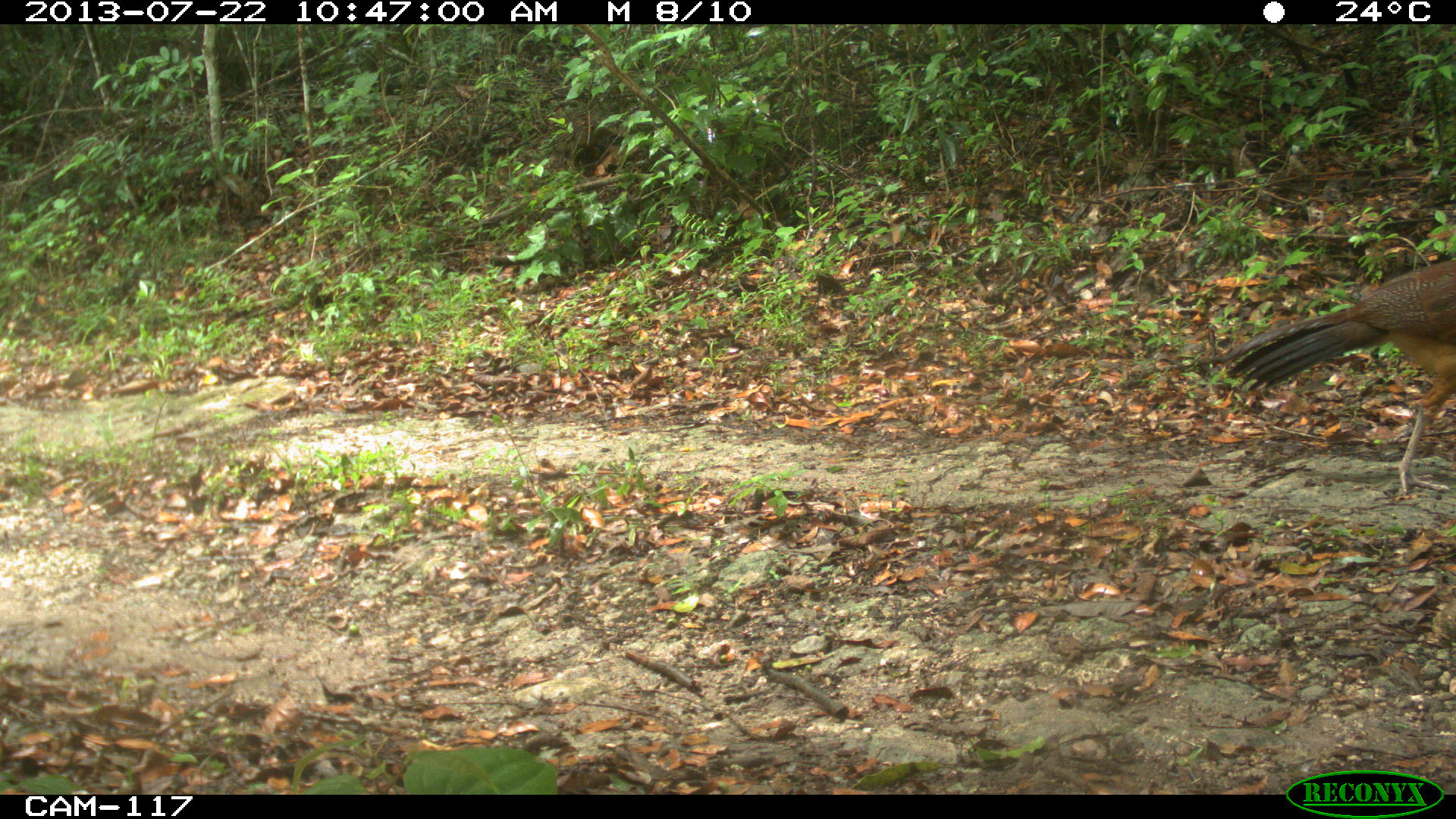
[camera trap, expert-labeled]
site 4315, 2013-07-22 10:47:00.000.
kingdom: Animalia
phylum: Chordata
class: Aves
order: Galliformes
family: Cracidae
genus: Crax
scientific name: Crax rubra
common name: great curassow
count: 1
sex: female